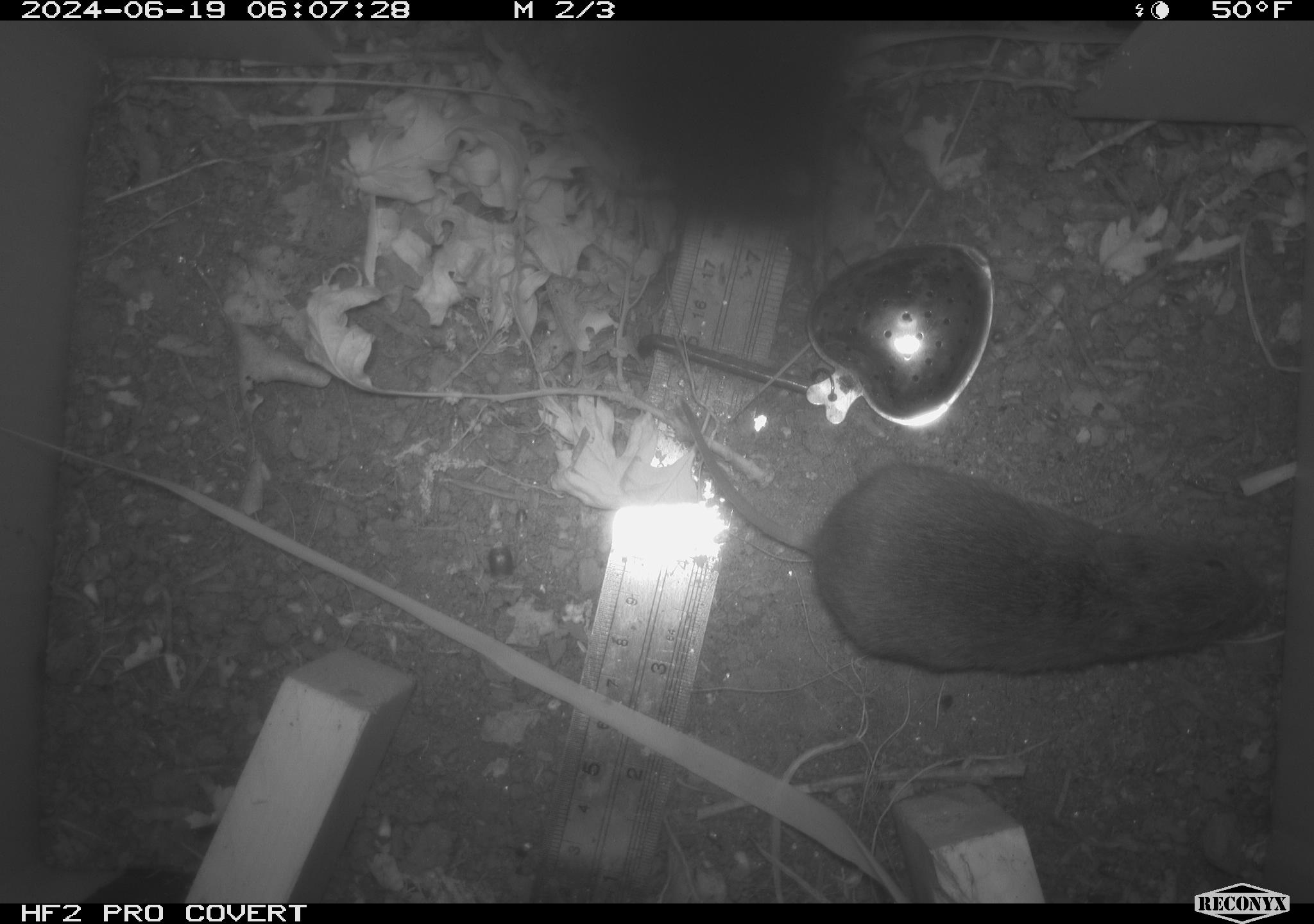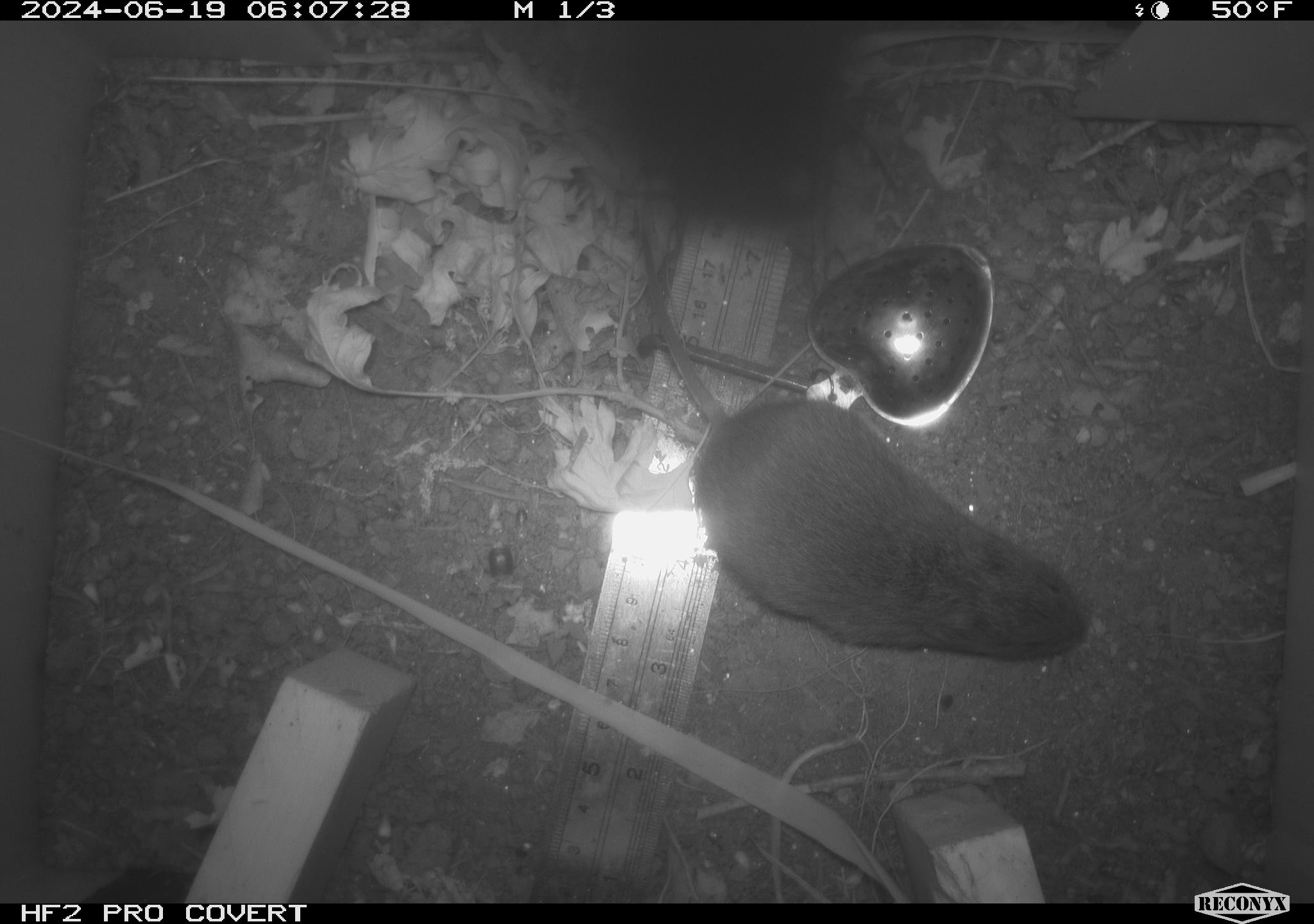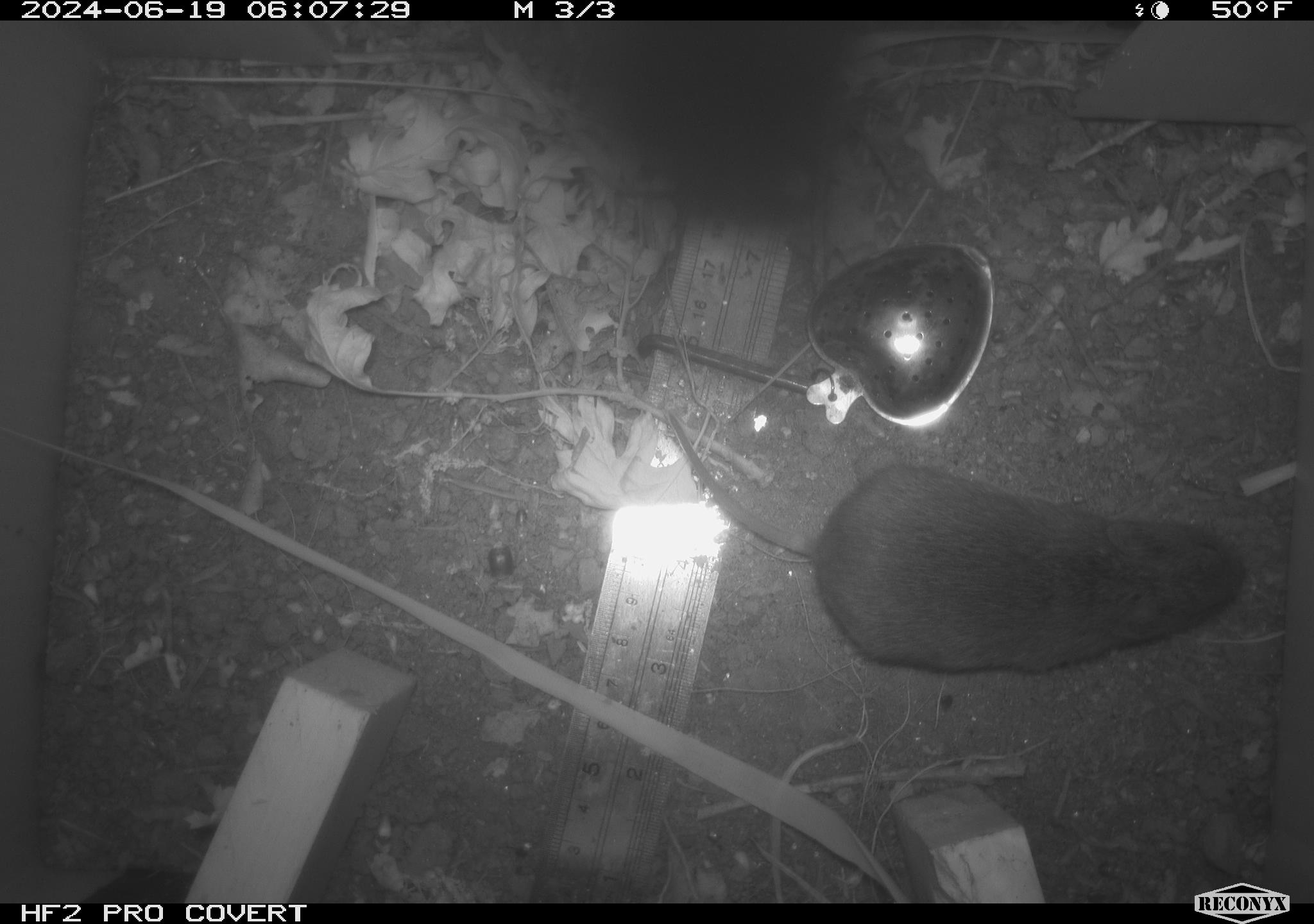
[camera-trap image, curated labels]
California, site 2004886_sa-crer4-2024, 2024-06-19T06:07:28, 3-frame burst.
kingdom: Animalia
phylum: Chordata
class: Mammalia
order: Rodentia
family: Cricetidae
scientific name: Arvicolinae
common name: voles, lemmings, and muskrats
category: arvicolinae subfamily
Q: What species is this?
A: Arvicolinae subfamily (voles, lemmings, and muskrats) (Arvicolinae).